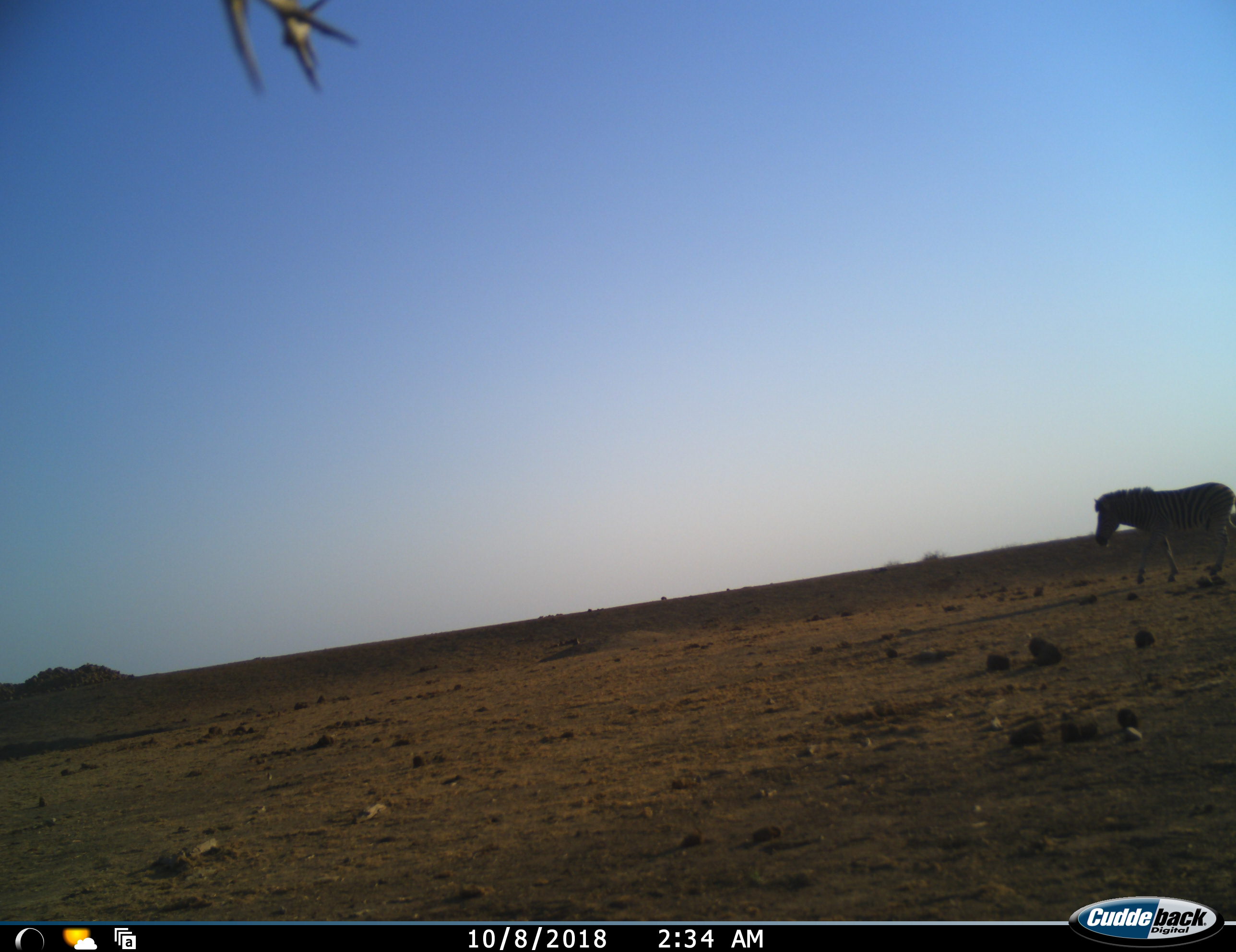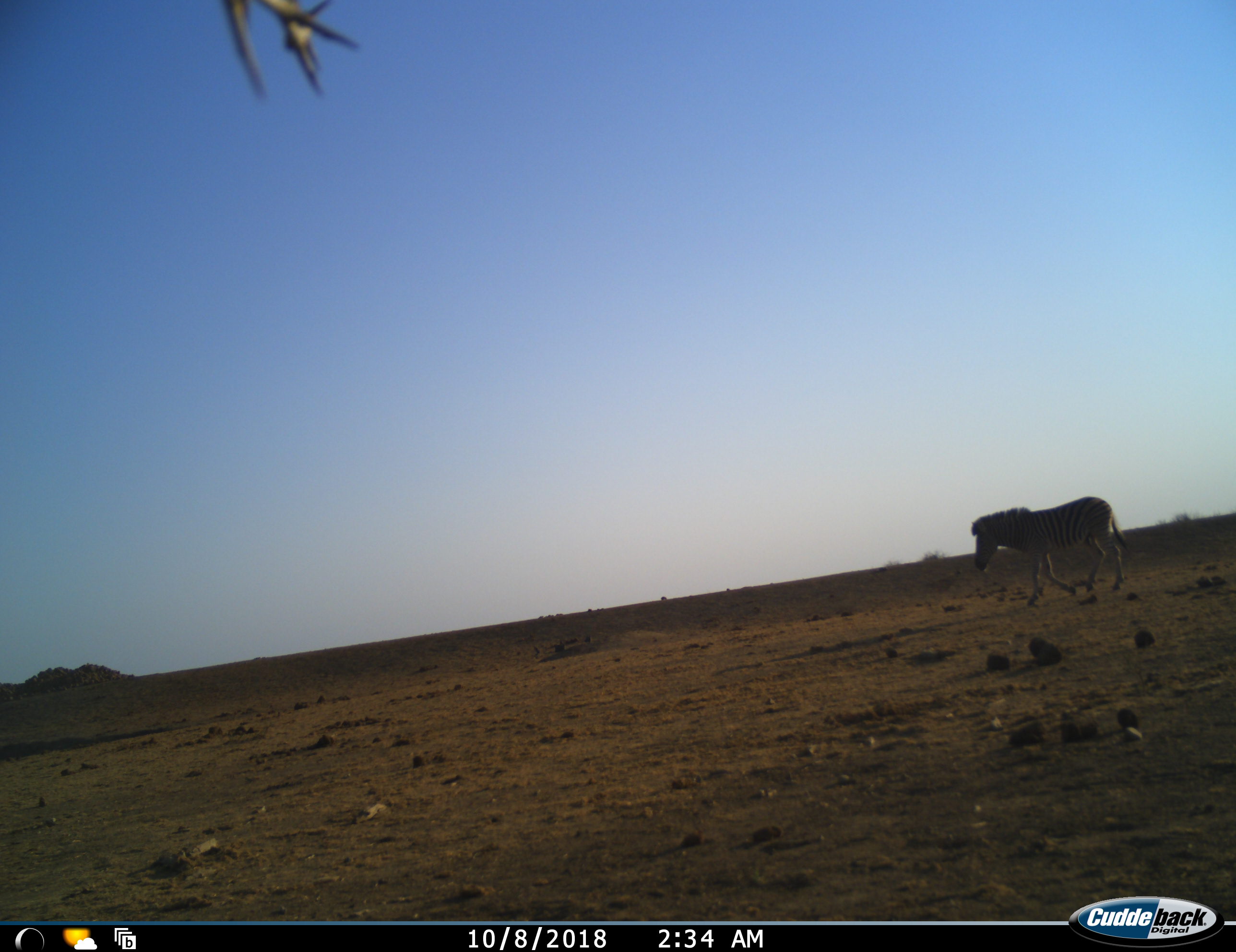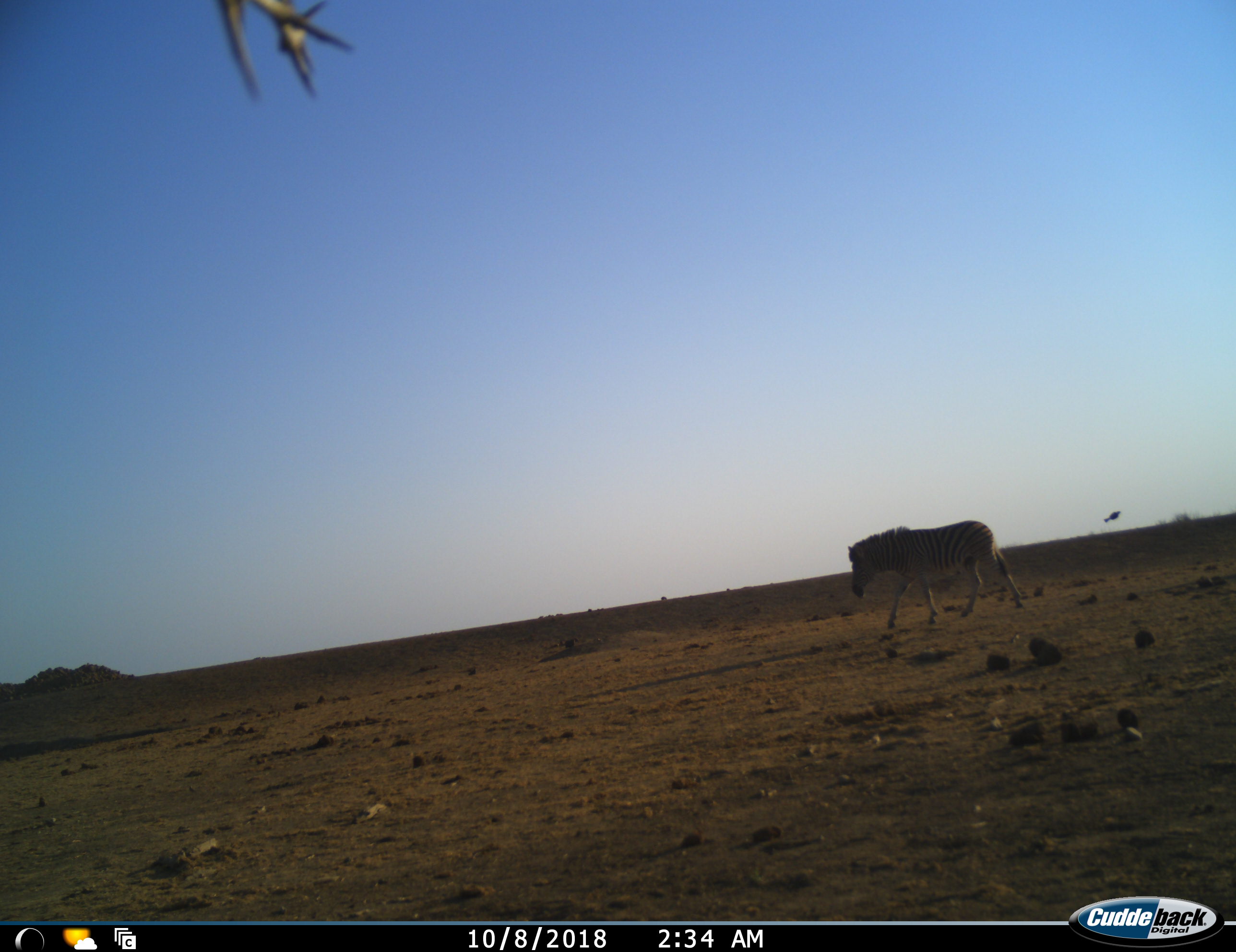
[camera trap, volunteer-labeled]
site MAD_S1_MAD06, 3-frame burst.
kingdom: Animalia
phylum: Chordata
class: Mammalia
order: Perissodactyla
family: Equidae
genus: Equus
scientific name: Equus quagga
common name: plains zebra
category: zebraplains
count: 1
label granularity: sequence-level